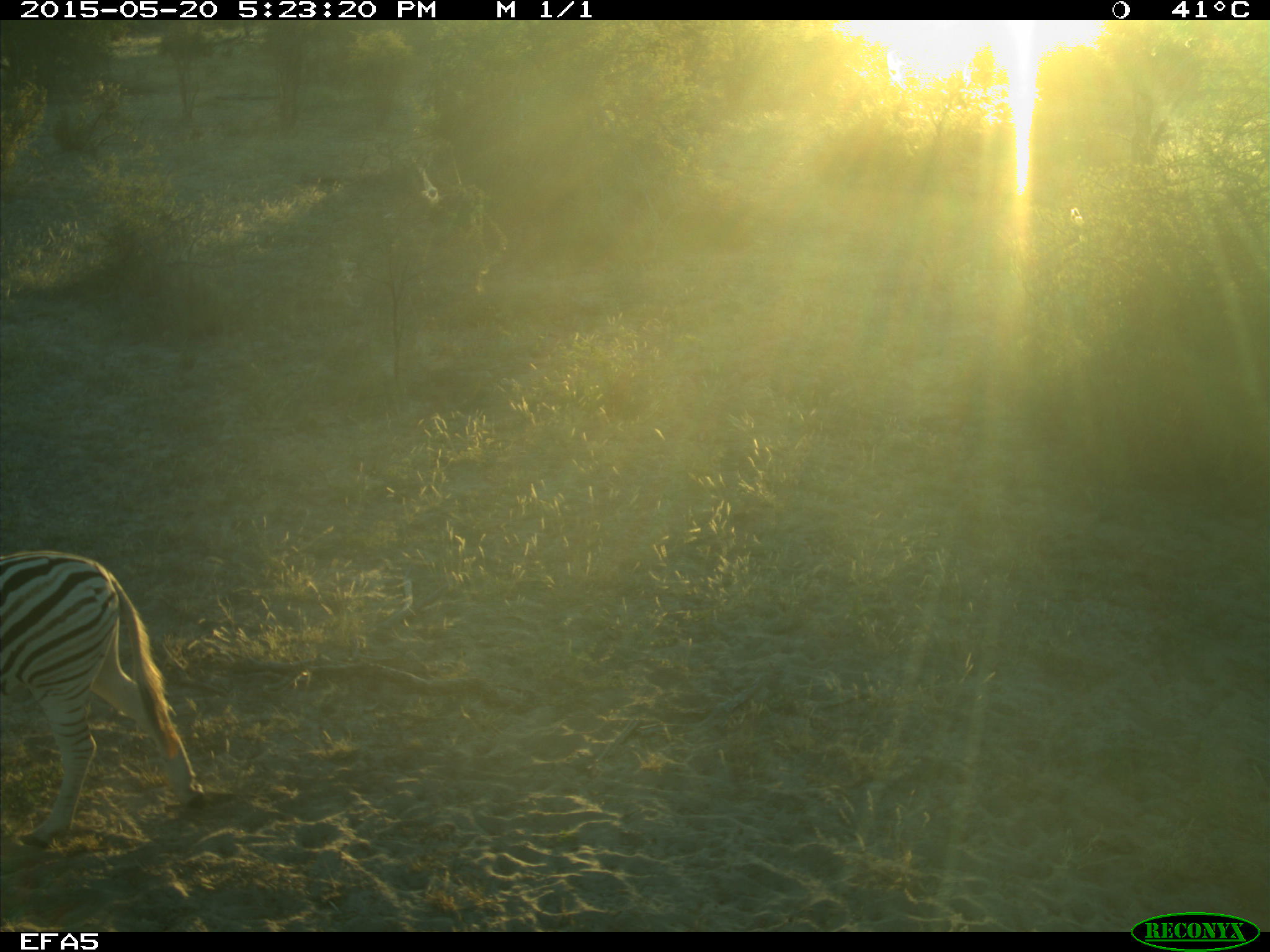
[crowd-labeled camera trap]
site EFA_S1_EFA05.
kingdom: Animalia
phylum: Chordata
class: Mammalia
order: Perissodactyla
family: Equidae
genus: Equus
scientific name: Equus quagga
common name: plains zebra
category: zebraplains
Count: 1.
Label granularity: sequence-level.